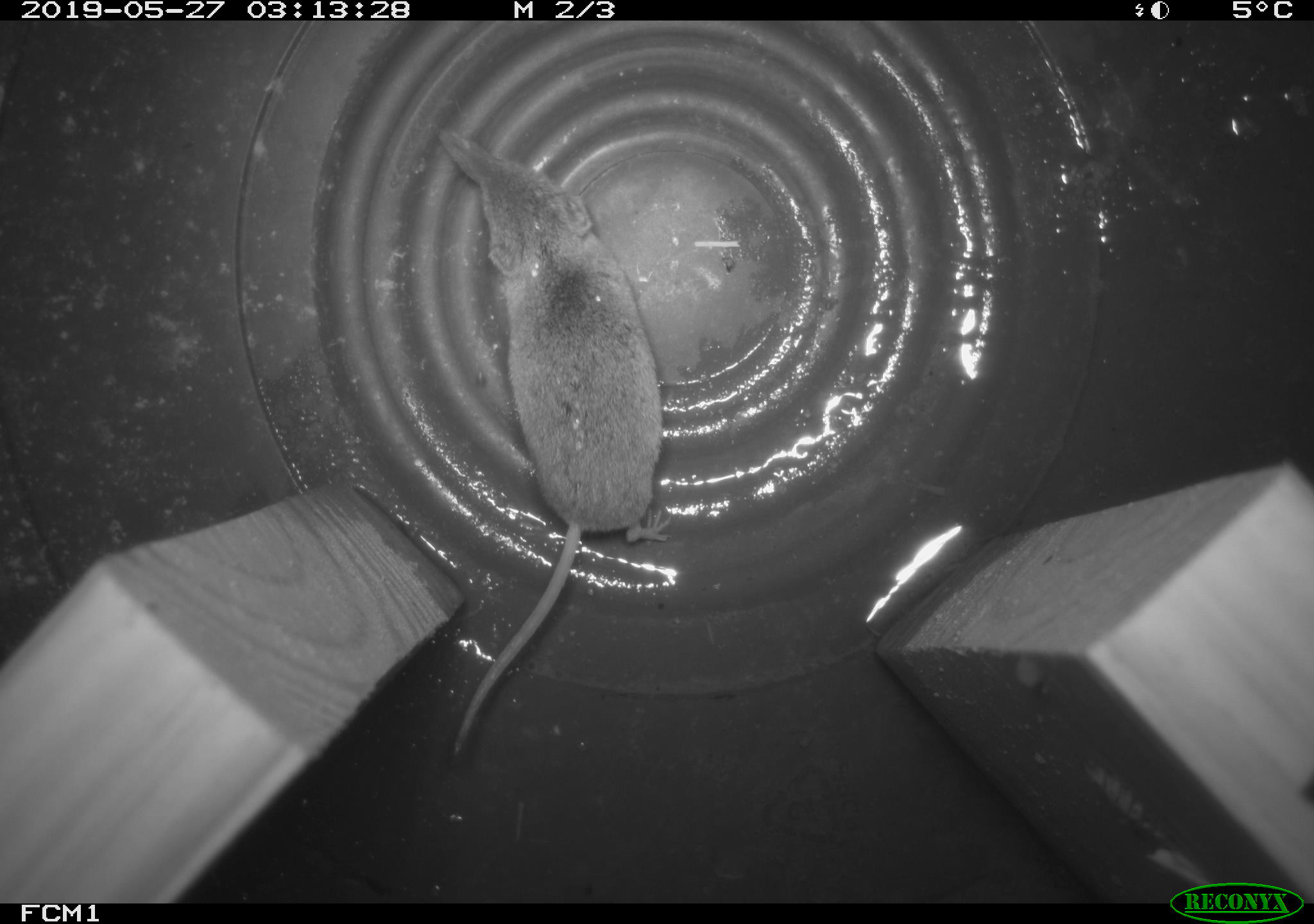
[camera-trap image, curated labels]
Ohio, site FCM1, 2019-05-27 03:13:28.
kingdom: Animalia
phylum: Chordata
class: Mammalia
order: Eulipotyphla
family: Soricidae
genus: Sorex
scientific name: Sorex cinereus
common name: masked shrew